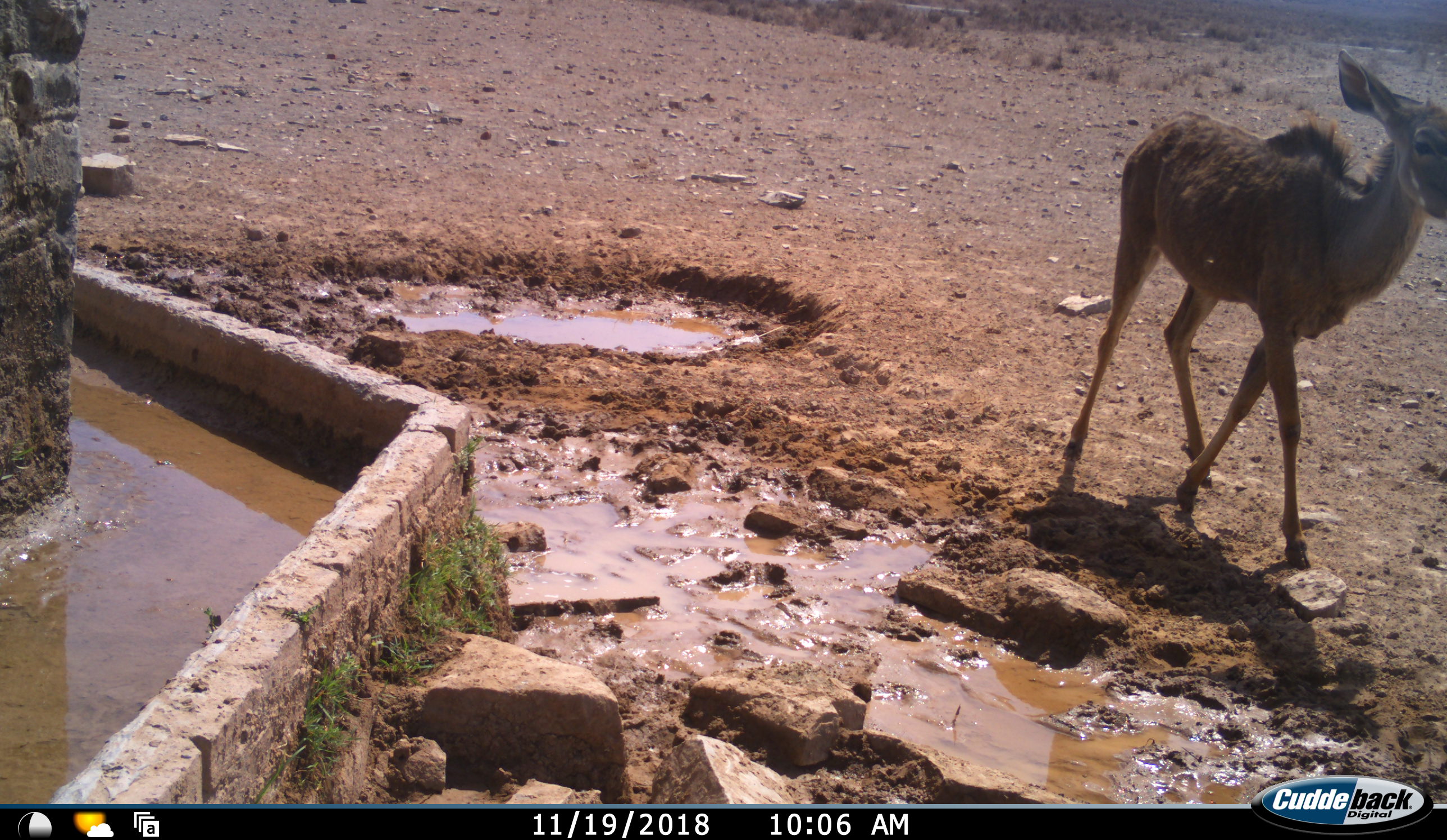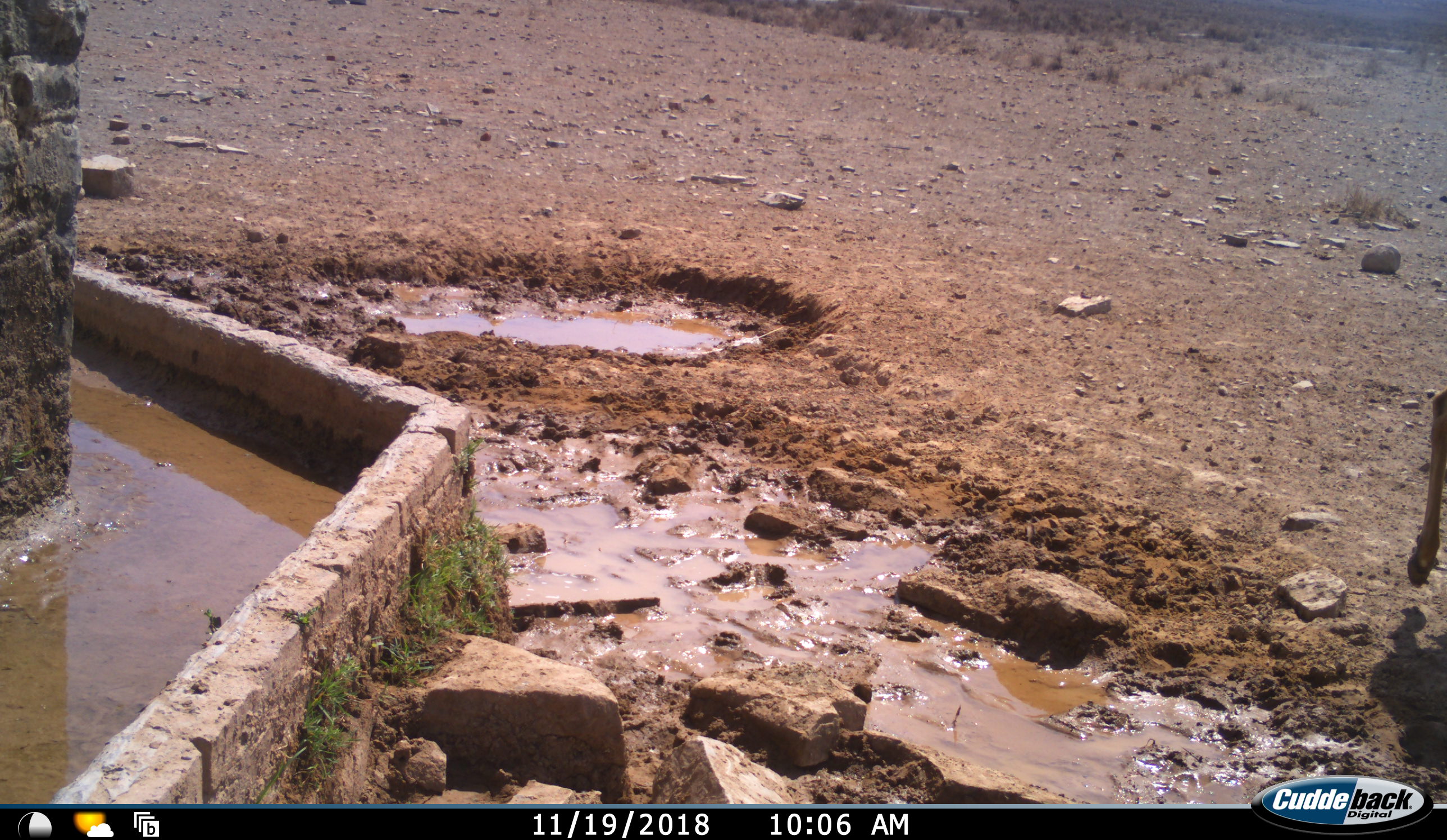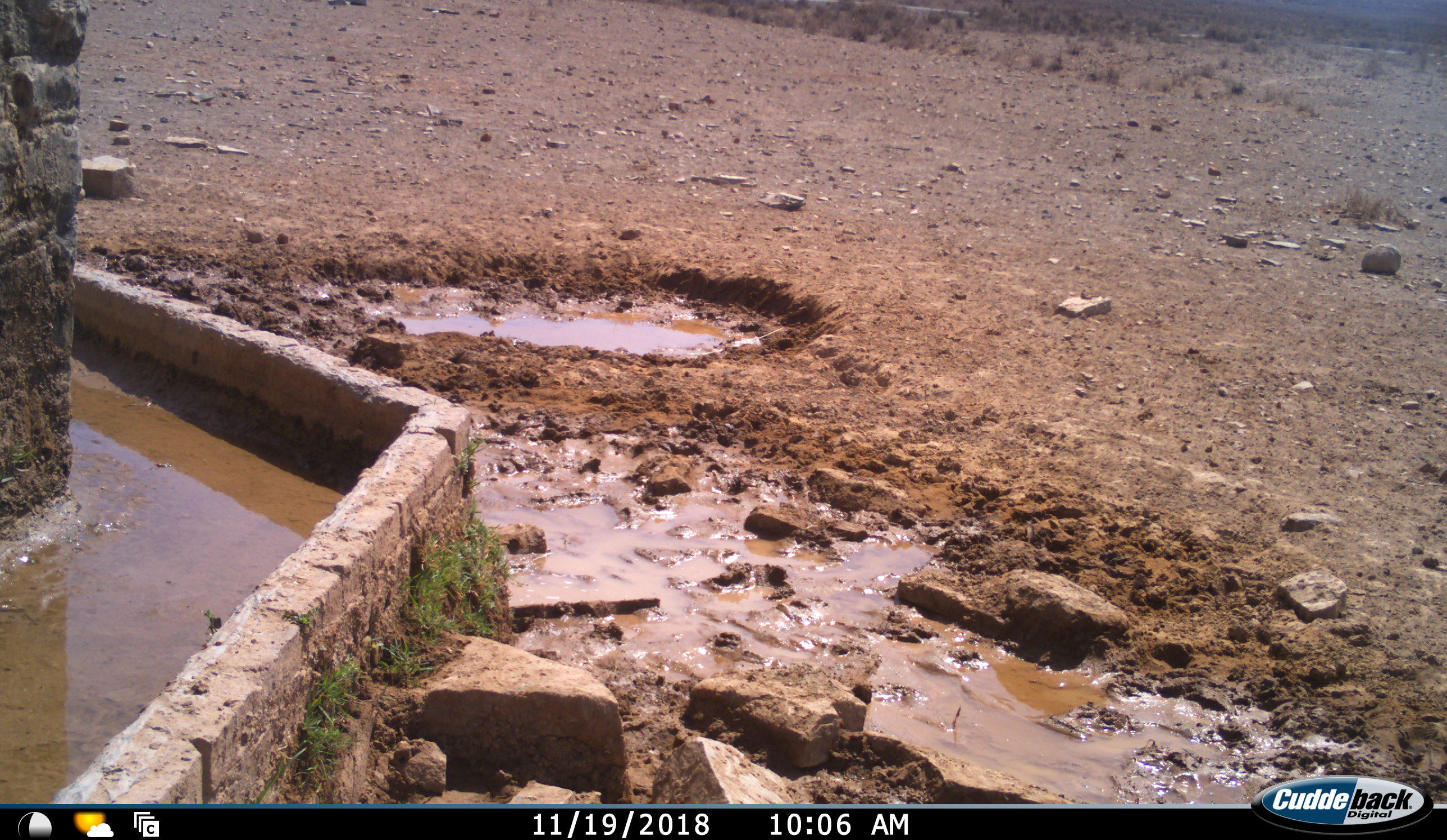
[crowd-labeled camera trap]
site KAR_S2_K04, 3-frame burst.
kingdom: Animalia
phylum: Chordata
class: Mammalia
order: Artiodactyla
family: Bovidae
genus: Tragelaphus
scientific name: Tragelaphus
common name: kudu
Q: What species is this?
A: Kudu (Tragelaphus).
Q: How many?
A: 1.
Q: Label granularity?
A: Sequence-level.